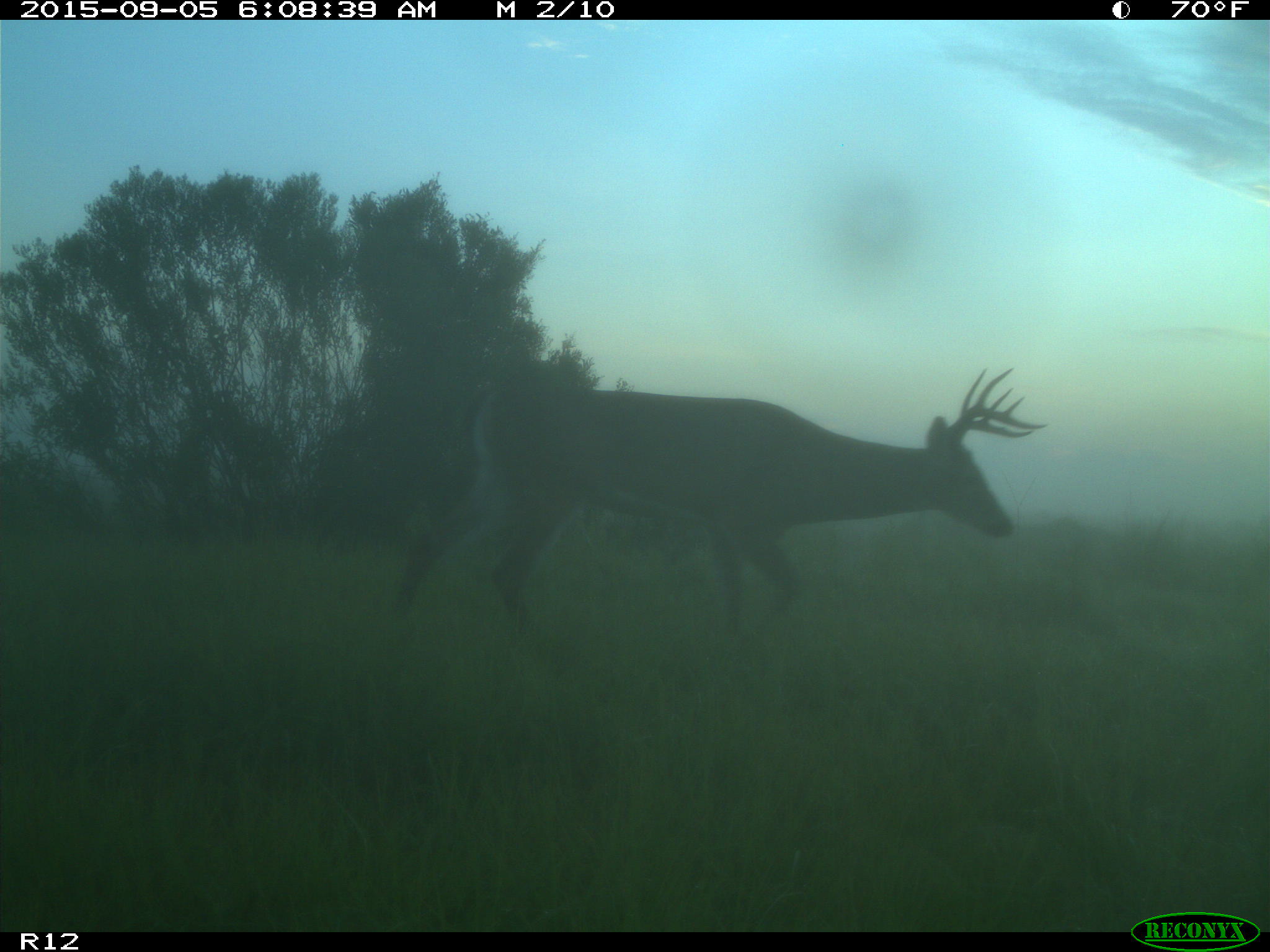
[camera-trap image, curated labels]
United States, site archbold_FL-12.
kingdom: Animalia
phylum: Chordata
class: Mammalia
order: Artiodactyla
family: Cervidae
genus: Odocoileus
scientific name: Odocoileus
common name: deer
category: unidentified deer